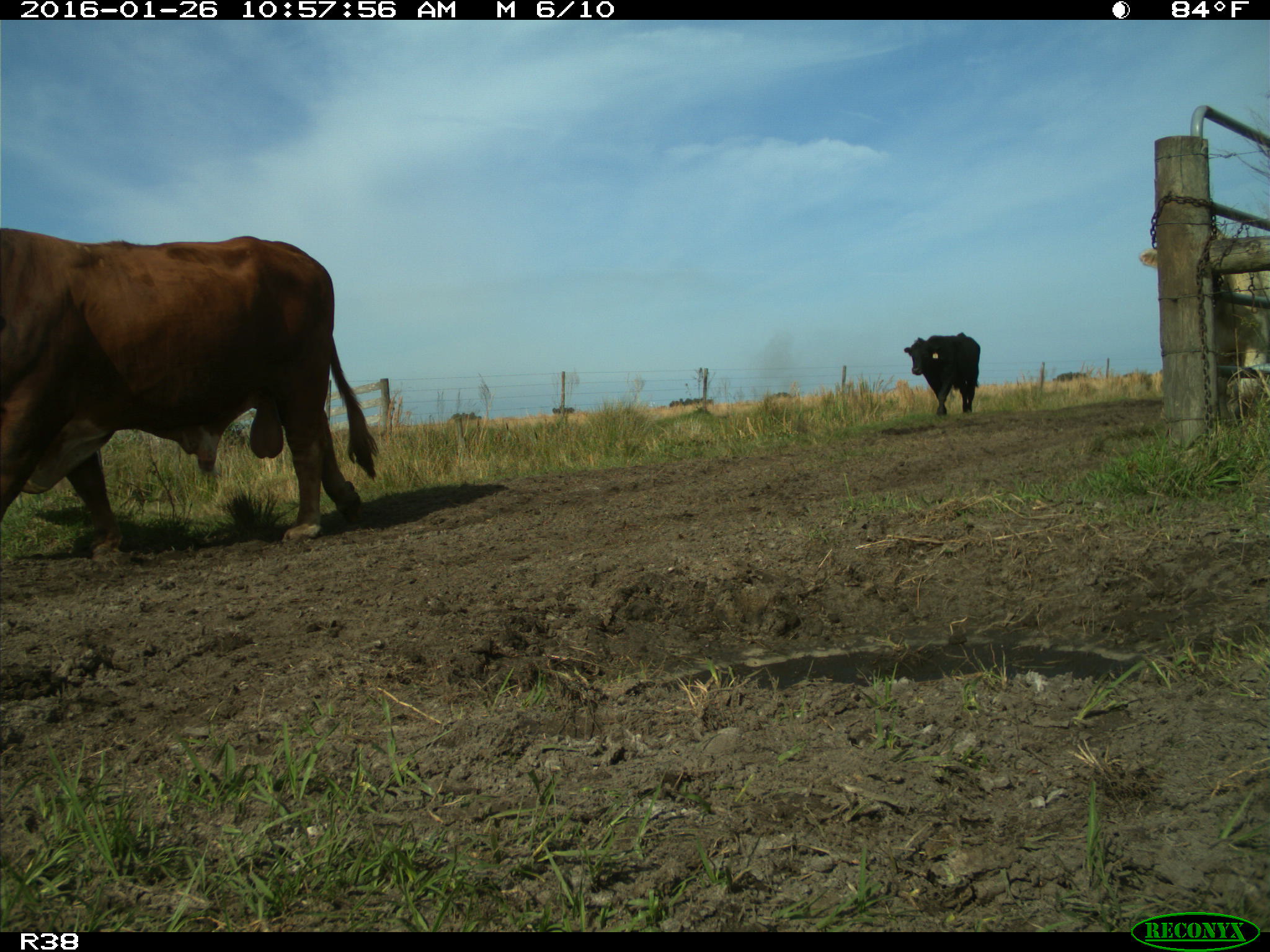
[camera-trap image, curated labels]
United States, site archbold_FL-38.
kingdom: Animalia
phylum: Chordata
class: Mammalia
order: Artiodactyla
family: Bovidae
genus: Bos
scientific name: Bos taurus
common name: domestic cow